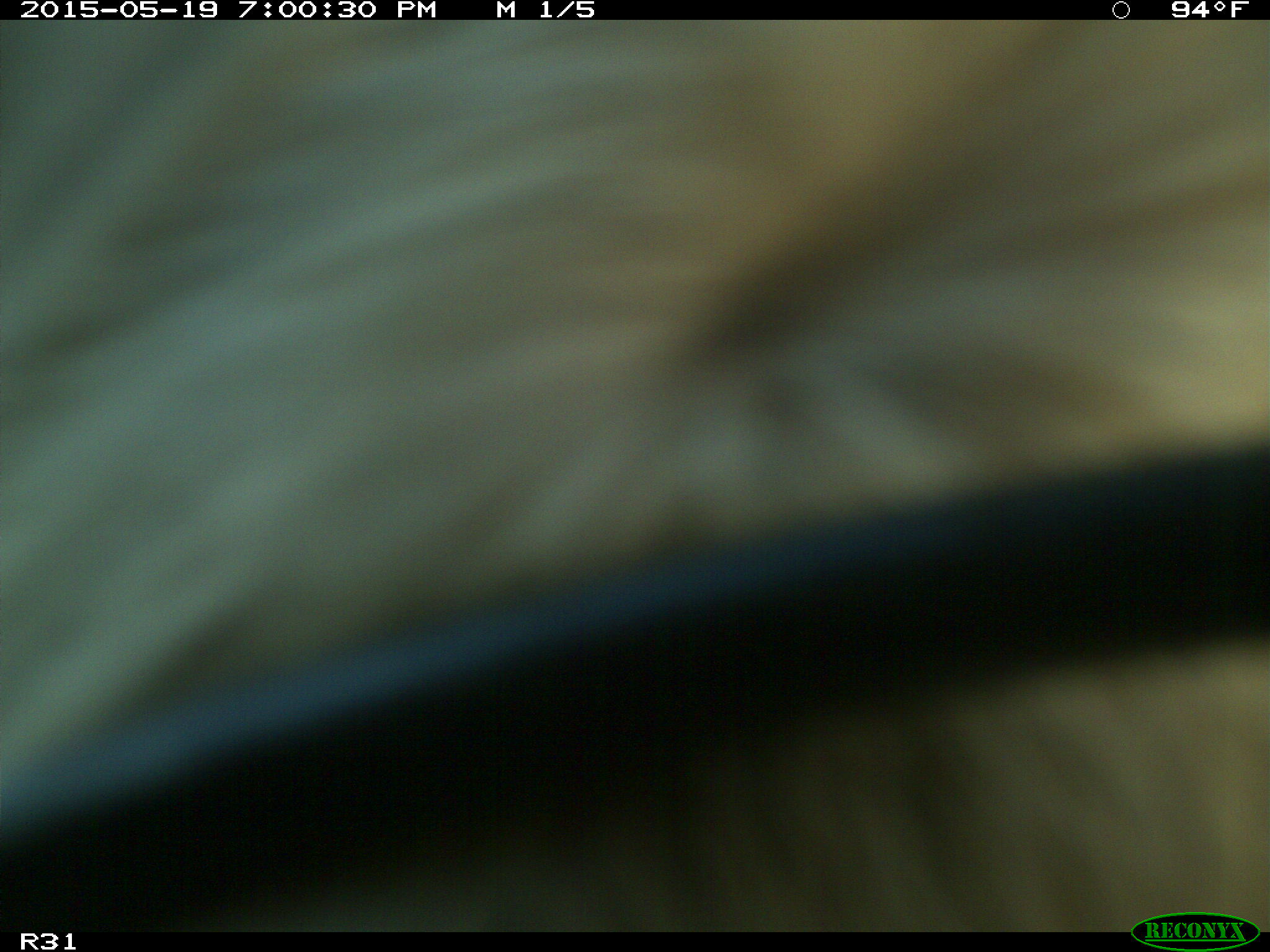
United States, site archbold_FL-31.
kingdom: Animalia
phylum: Chordata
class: Mammalia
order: Artiodactyla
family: Bovidae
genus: Bos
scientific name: Bos taurus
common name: domestic cow